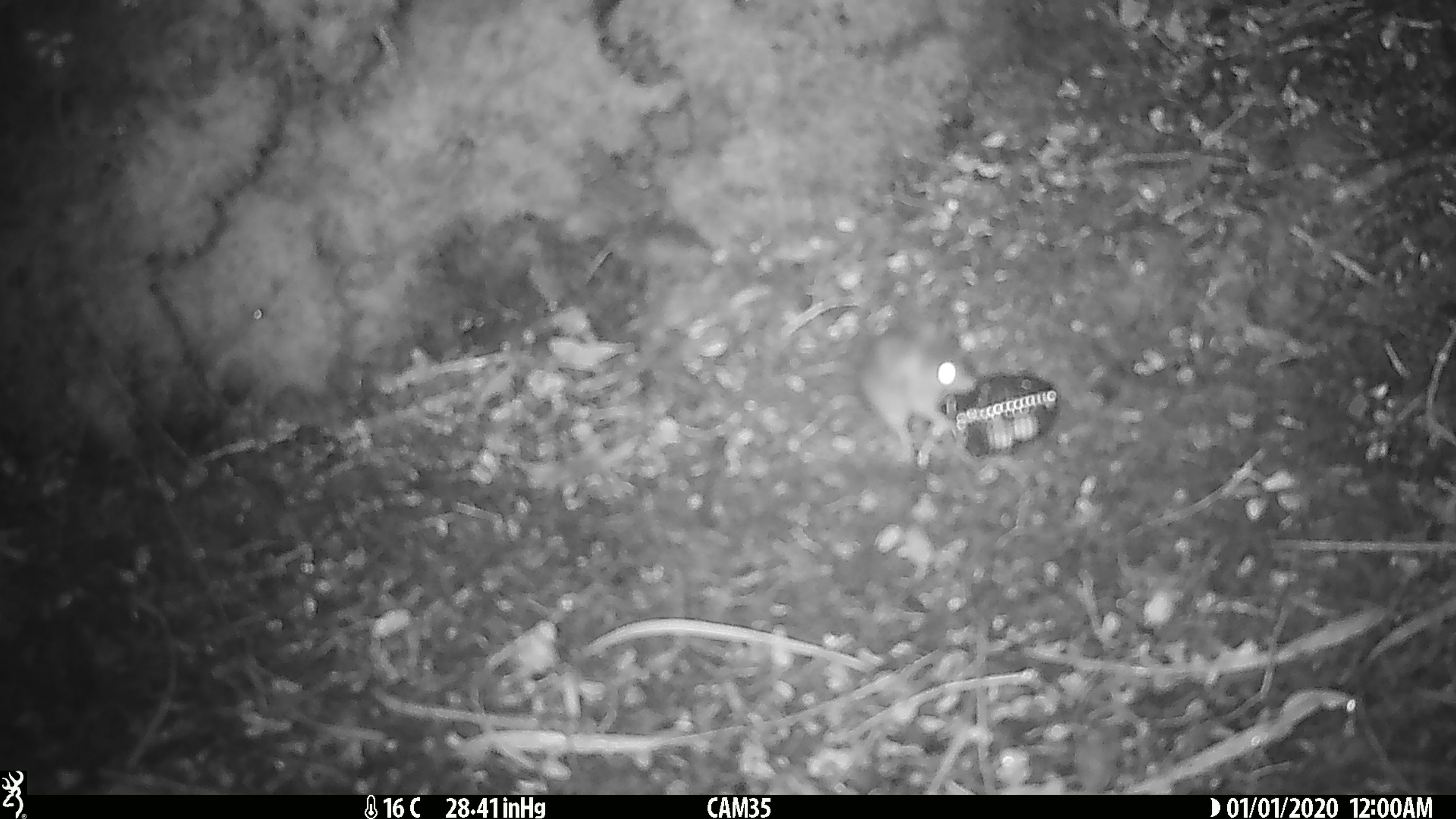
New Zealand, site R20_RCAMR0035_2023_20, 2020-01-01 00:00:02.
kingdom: Animalia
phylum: Chordata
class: Mammalia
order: Rodentia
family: Muridae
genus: Mus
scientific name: Mus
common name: mouse